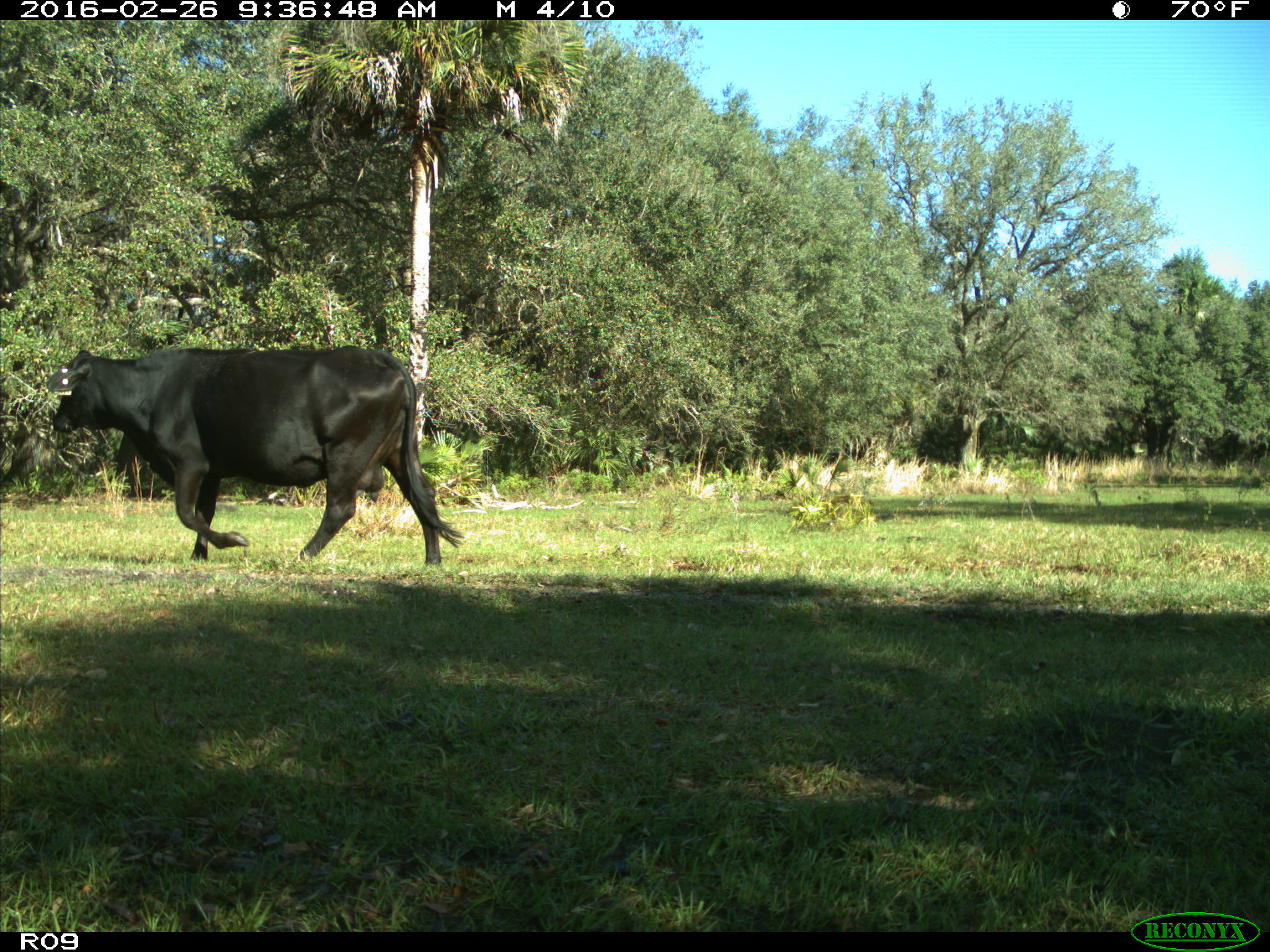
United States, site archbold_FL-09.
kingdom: Animalia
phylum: Chordata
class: Mammalia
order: Artiodactyla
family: Bovidae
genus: Bos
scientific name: Bos taurus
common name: domestic cow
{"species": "Bos taurus (domestic cow)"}